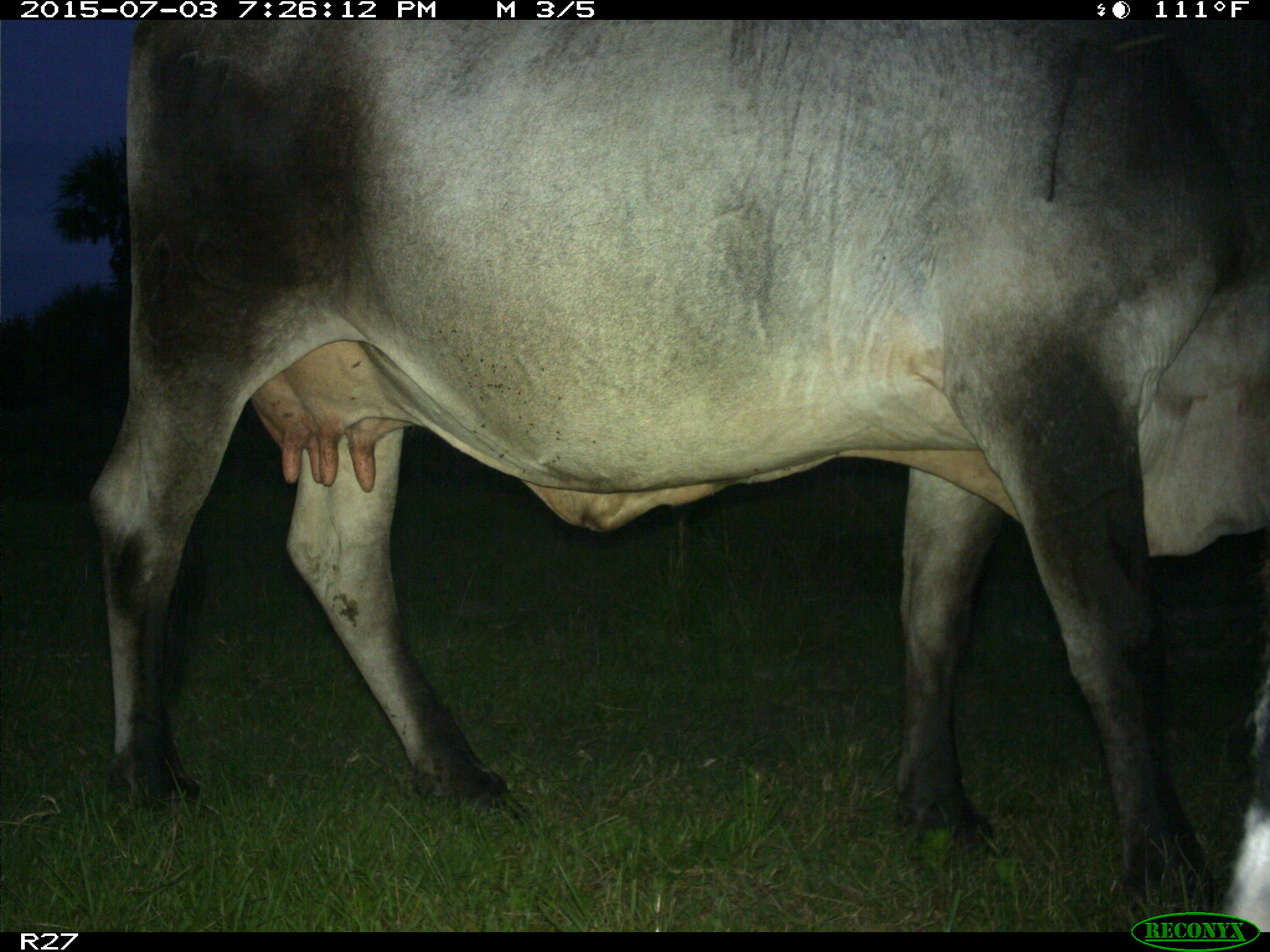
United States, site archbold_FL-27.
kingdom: Animalia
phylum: Chordata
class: Mammalia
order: Artiodactyla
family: Bovidae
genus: Bos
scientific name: Bos taurus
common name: domestic cow